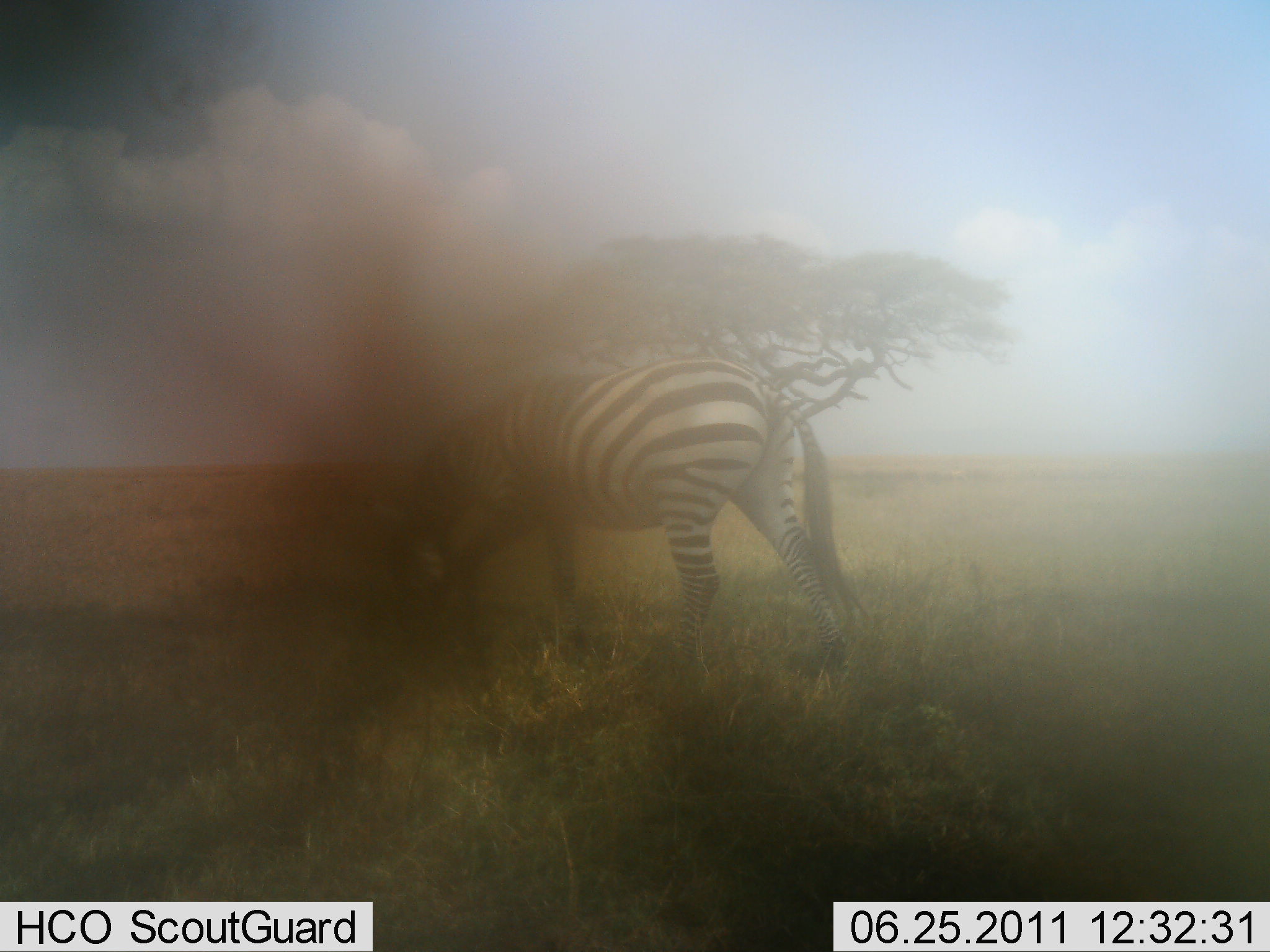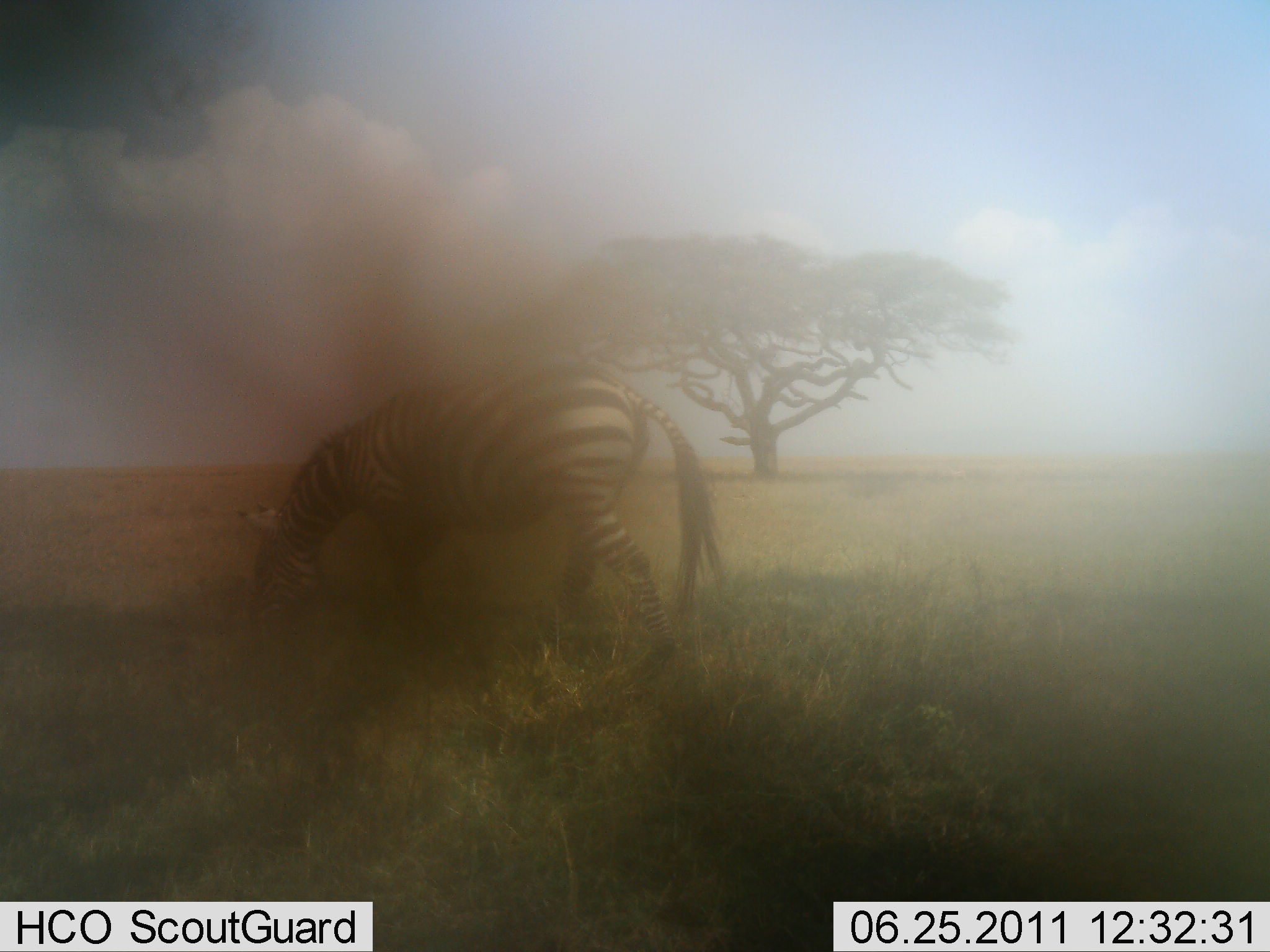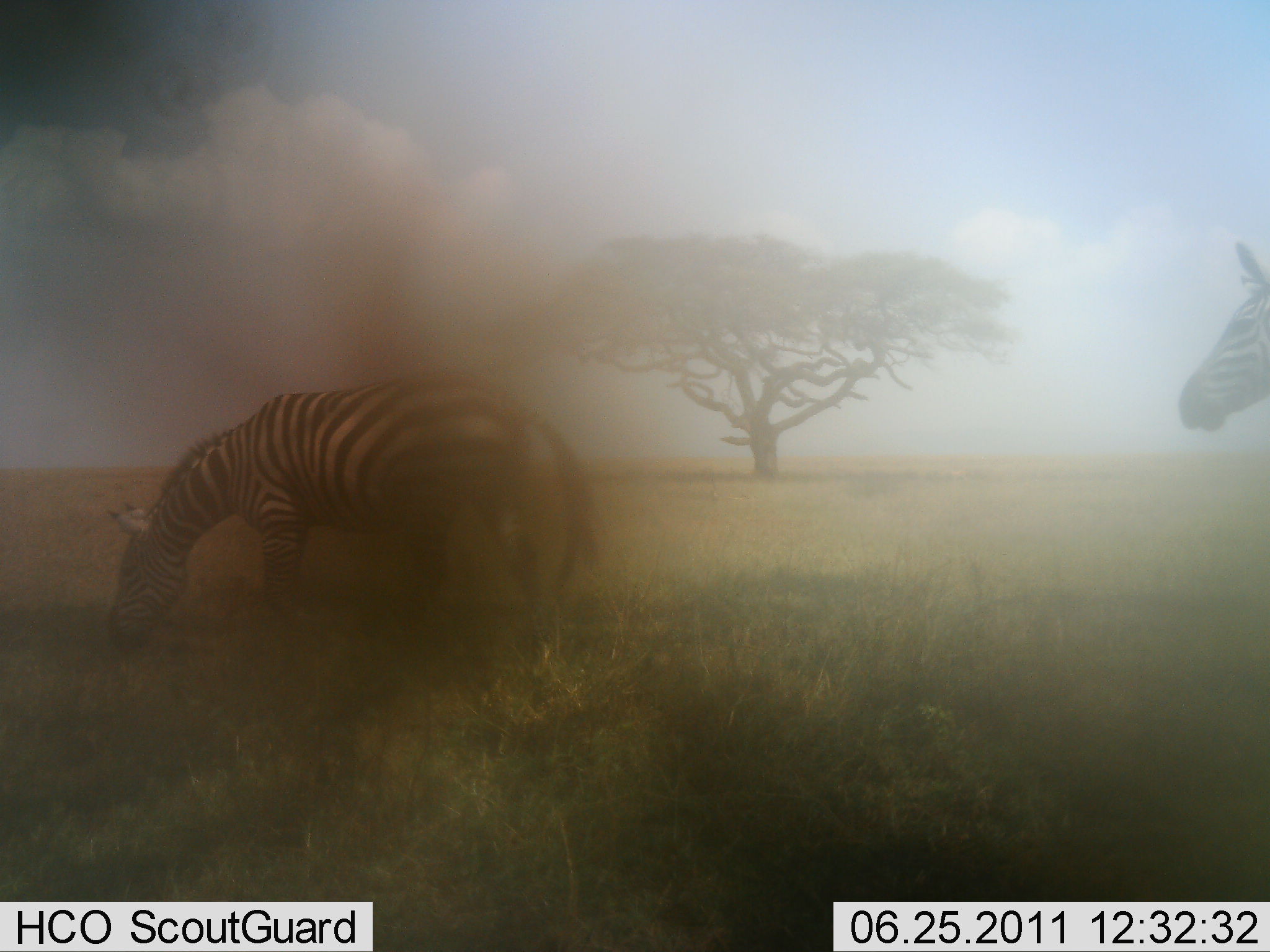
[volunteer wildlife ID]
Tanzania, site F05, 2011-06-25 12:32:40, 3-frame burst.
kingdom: Animalia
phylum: Chordata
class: Mammalia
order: Perissodactyla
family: Equidae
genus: Equus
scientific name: Equus quagga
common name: plains zebra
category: zebra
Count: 2.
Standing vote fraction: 10%.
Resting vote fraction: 0%.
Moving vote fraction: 70%.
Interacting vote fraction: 0%.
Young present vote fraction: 0%.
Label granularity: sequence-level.